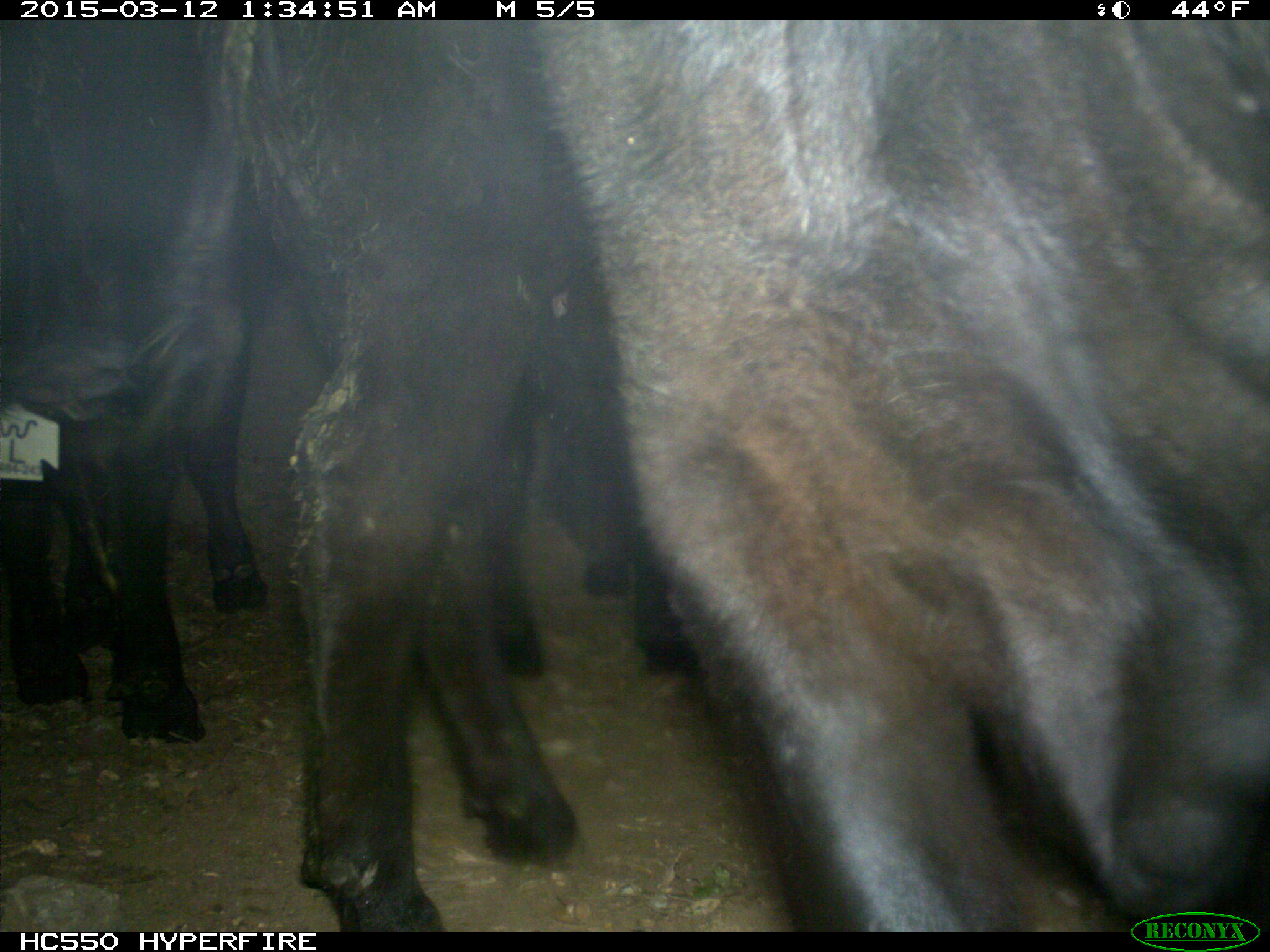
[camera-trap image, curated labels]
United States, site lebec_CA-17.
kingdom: Animalia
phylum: Chordata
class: Mammalia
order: Artiodactyla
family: Bovidae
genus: Bos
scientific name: Bos taurus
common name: domestic cow